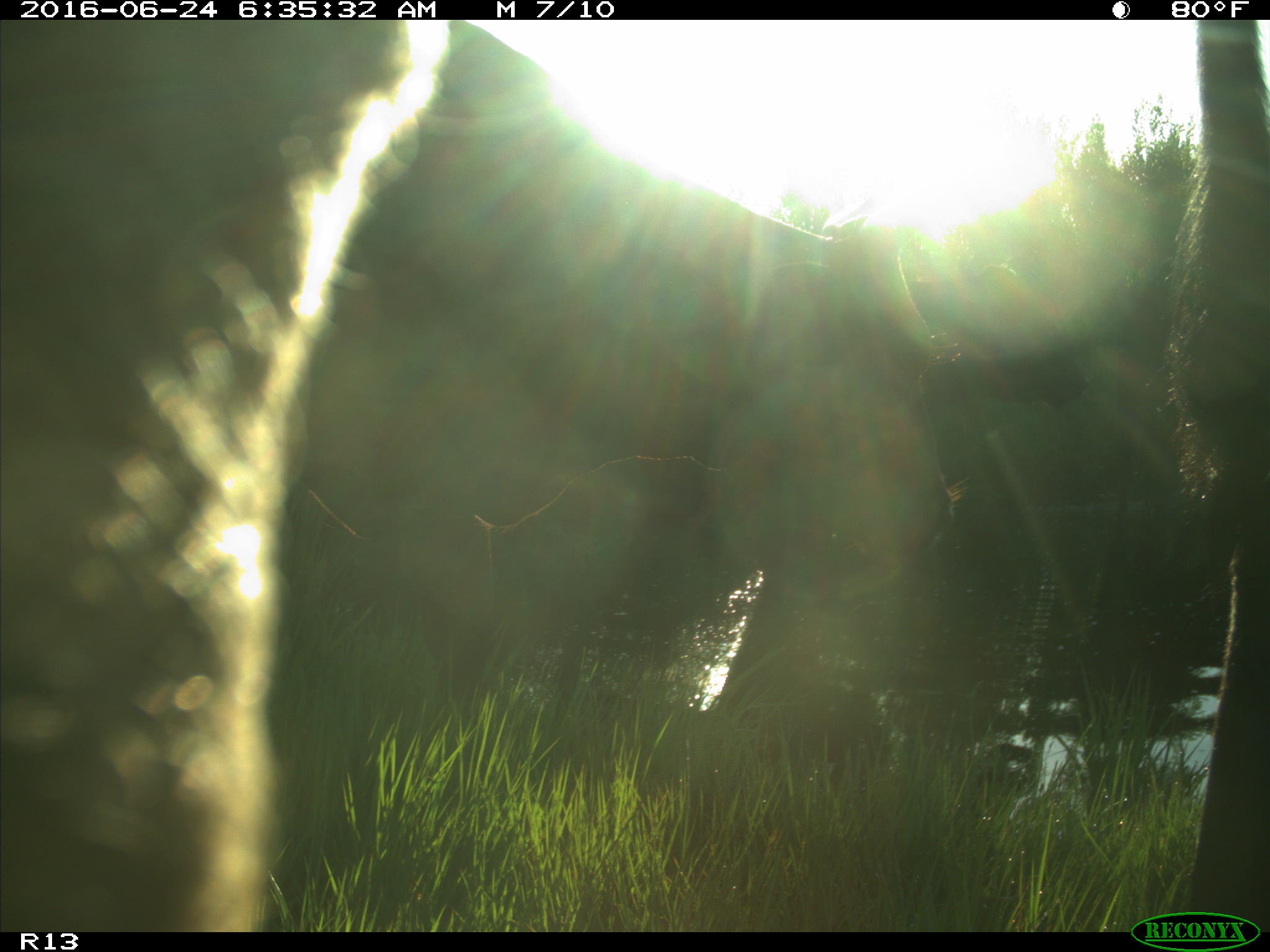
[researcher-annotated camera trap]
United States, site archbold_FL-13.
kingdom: Animalia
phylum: Chordata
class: Mammalia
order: Artiodactyla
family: Bovidae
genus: Bos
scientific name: Bos taurus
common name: domestic cow